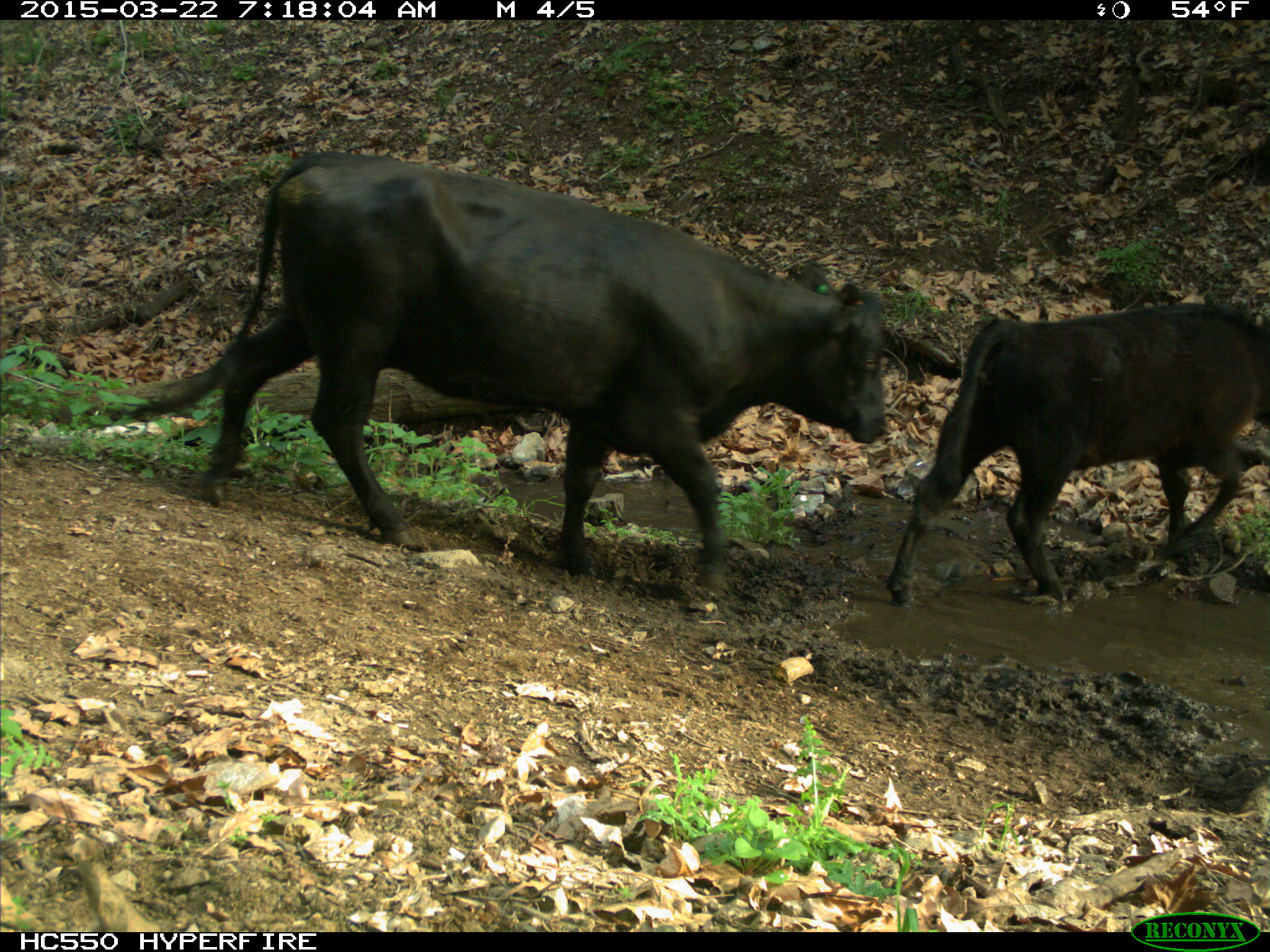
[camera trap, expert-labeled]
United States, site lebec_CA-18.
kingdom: Animalia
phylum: Chordata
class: Mammalia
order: Artiodactyla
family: Bovidae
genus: Bos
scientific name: Bos taurus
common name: domestic cow